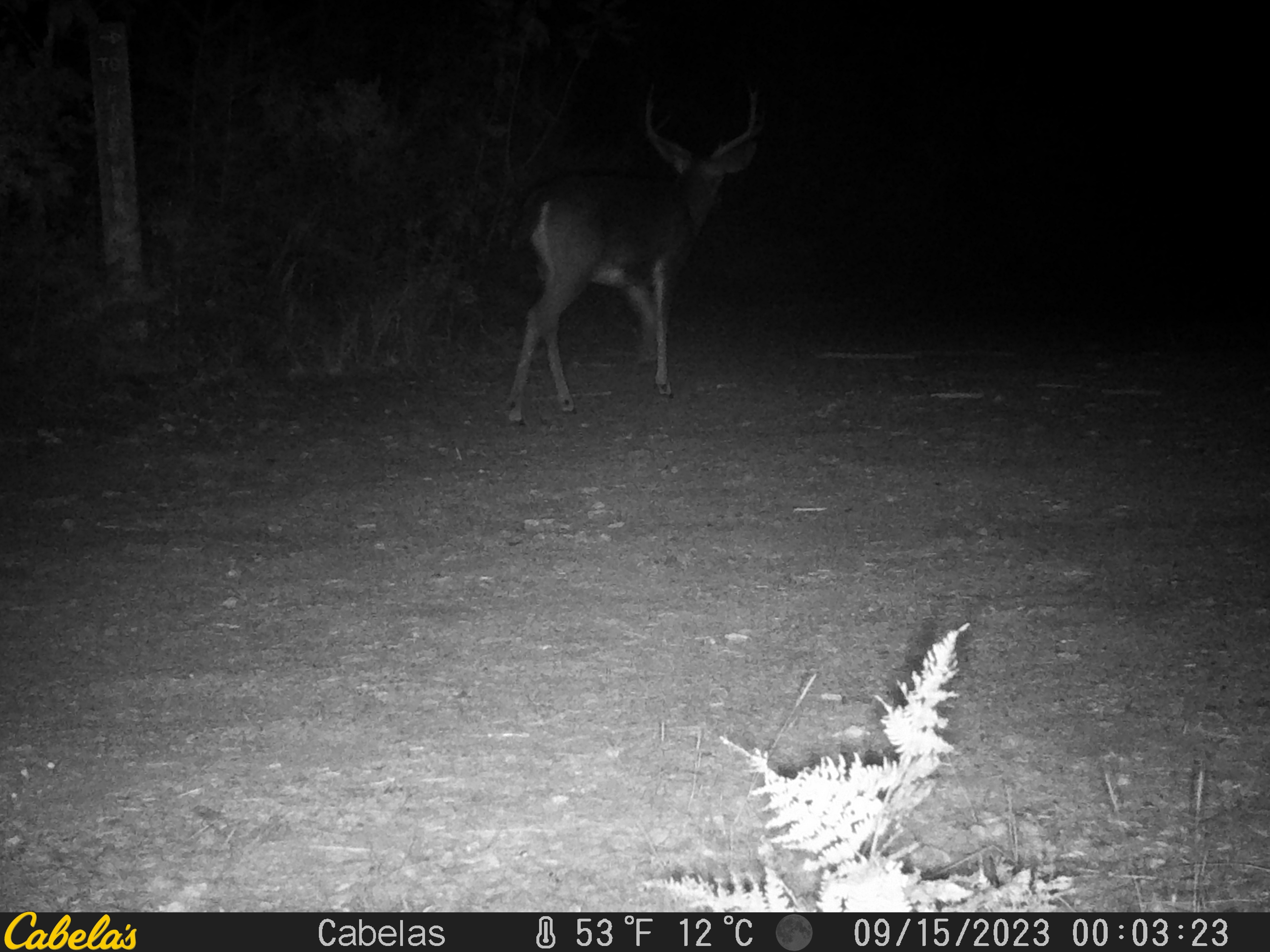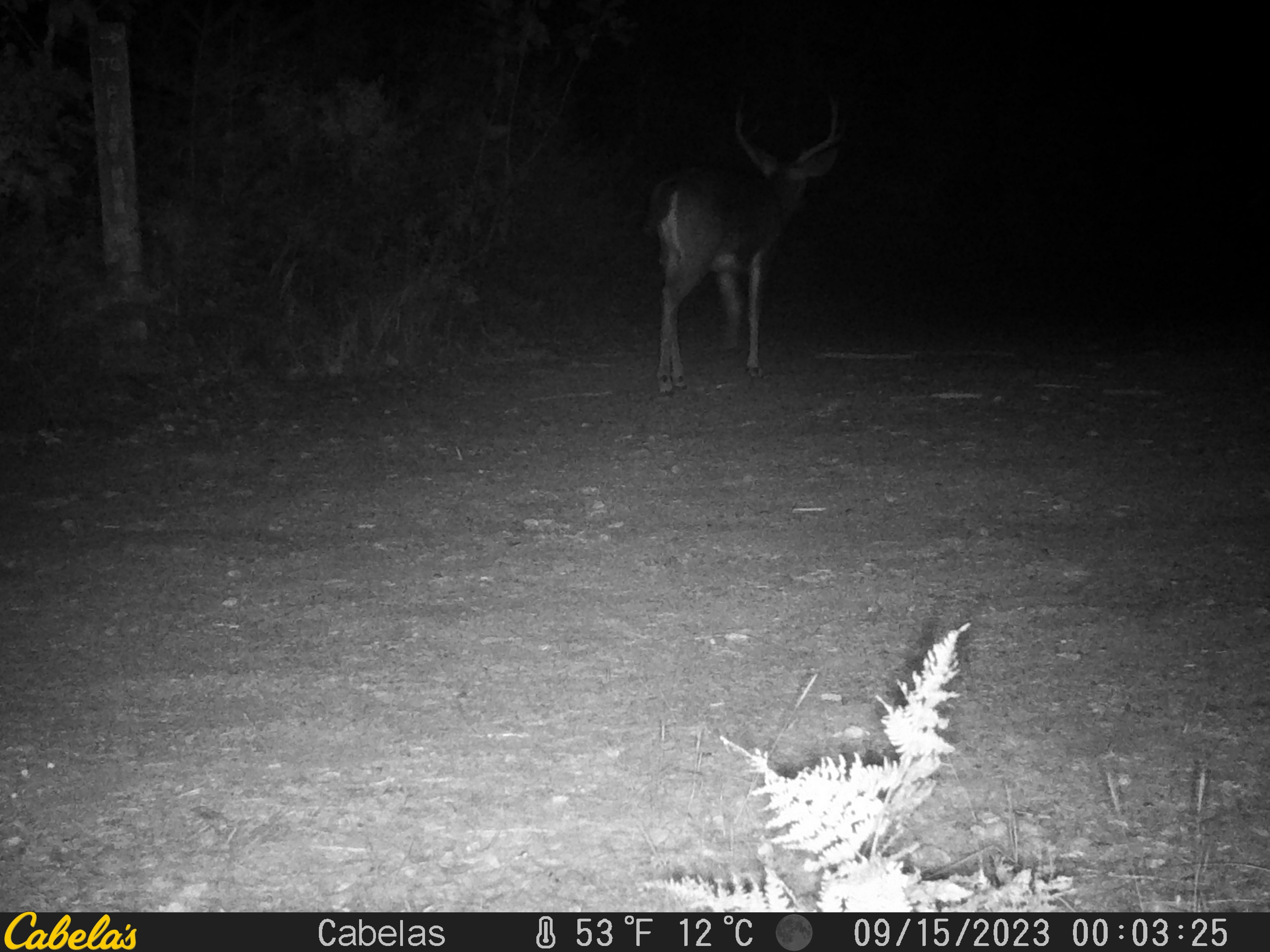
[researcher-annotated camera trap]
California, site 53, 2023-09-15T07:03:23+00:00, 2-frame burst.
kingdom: Animalia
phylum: Chordata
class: Mammalia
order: Artiodactyla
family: Cervidae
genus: Odocoileus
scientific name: Odocoileus hemionus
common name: mule deer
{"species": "mule deer (Odocoileus hemionus)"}